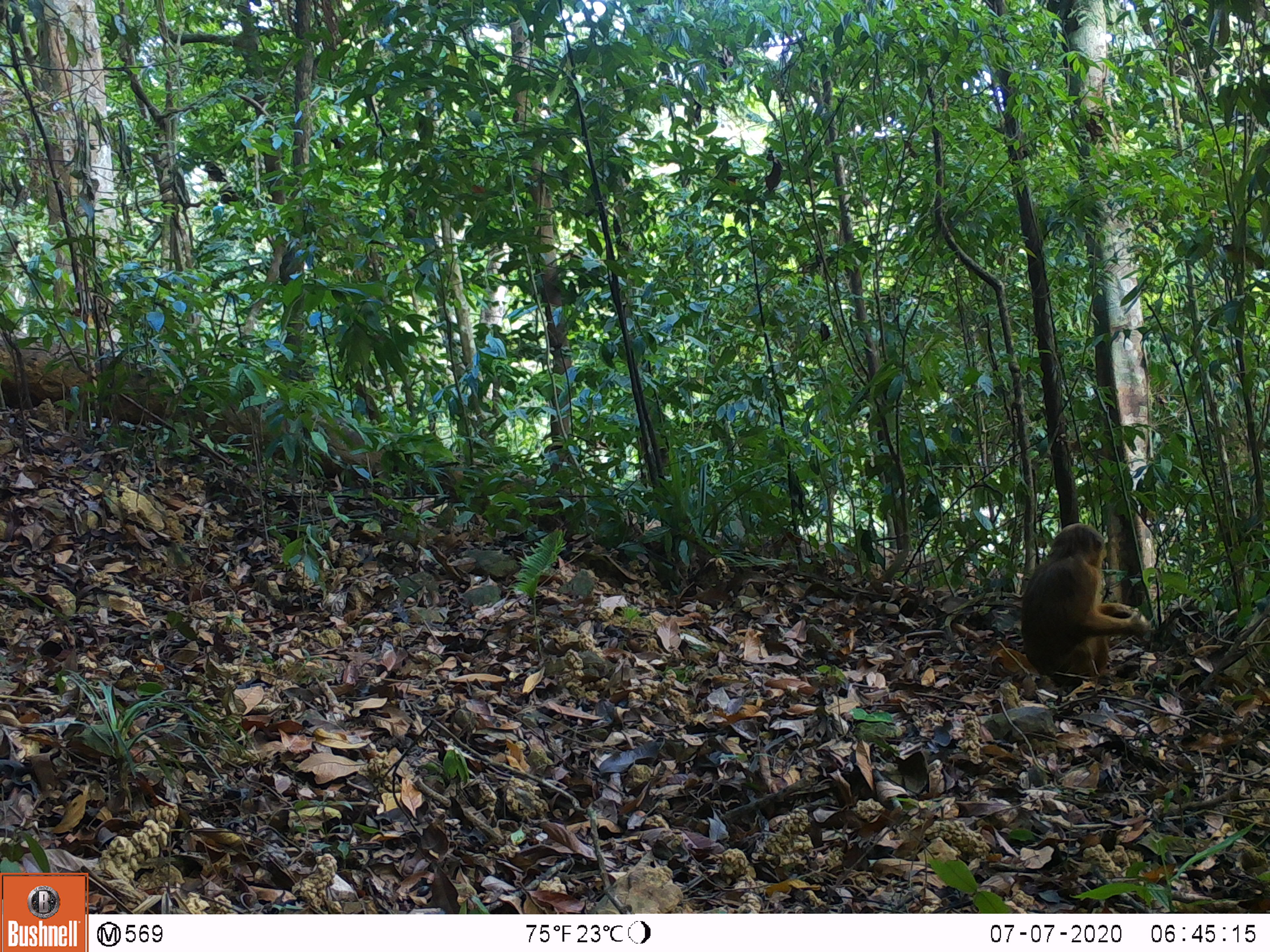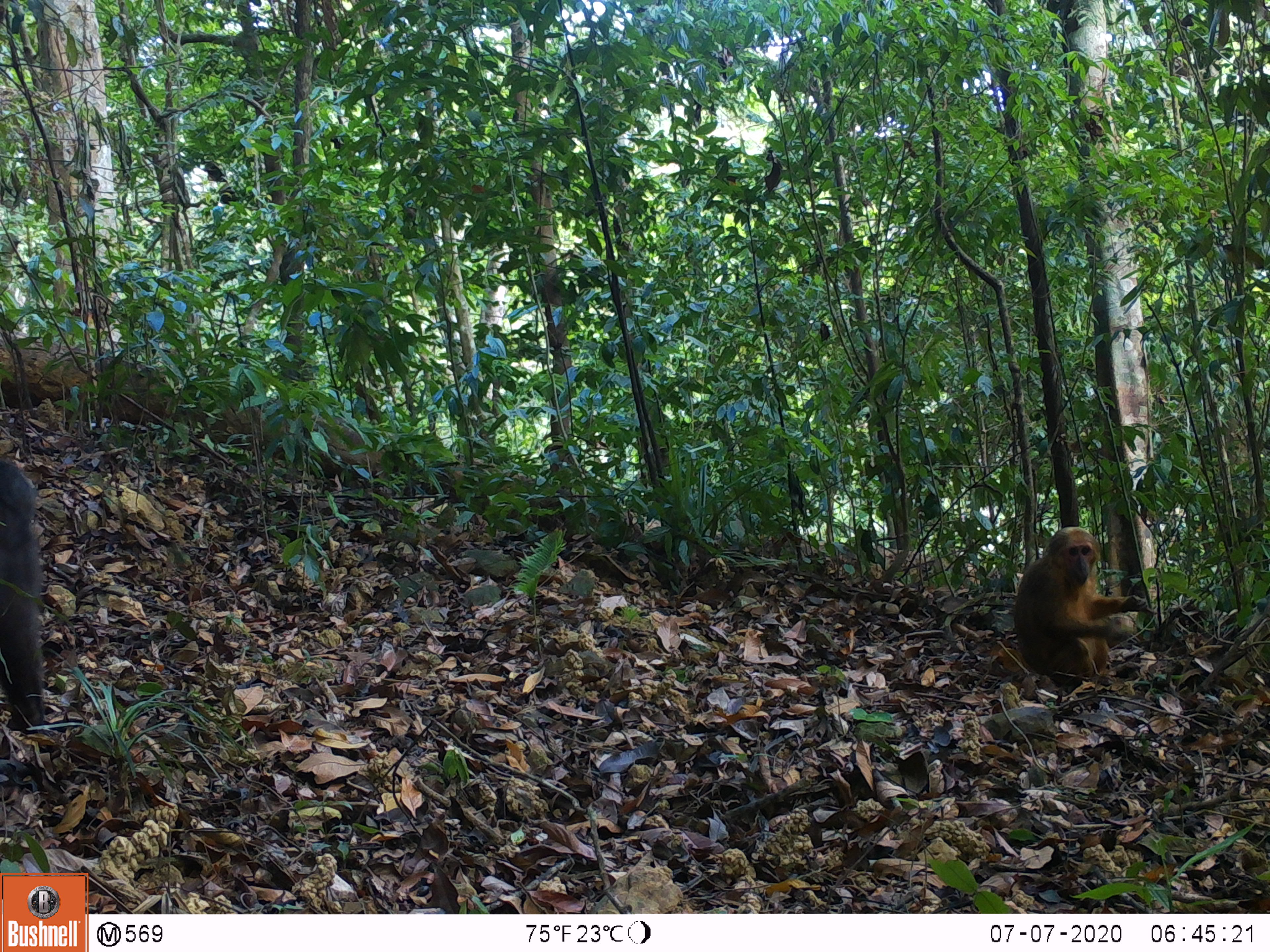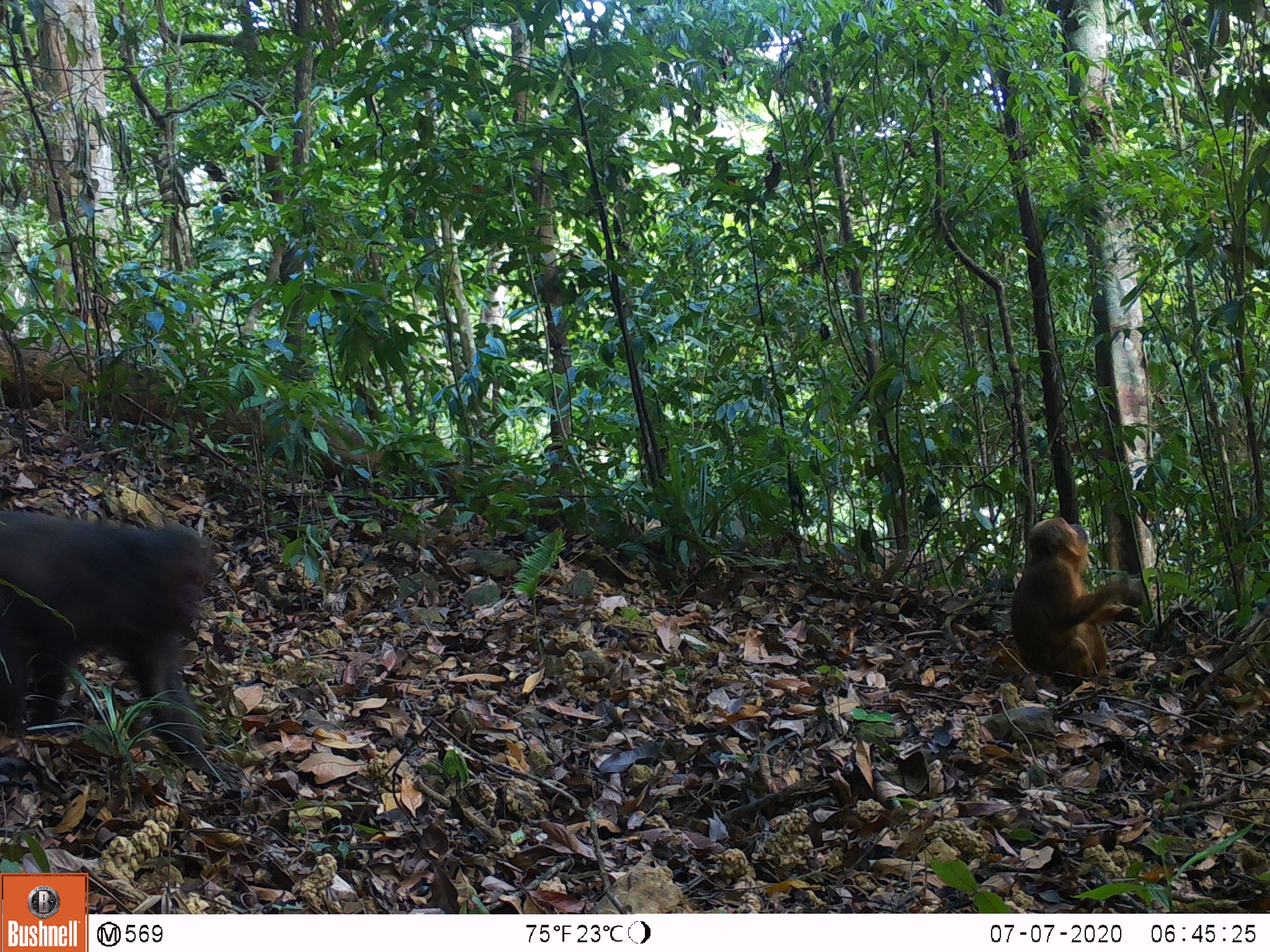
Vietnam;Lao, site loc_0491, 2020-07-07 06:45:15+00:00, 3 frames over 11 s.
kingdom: Animalia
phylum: Chordata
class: Mammalia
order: Primates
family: Cercopithecidae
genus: Macaca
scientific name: Macaca arctoides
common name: stump-tailed macaque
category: stump tailed macaque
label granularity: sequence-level